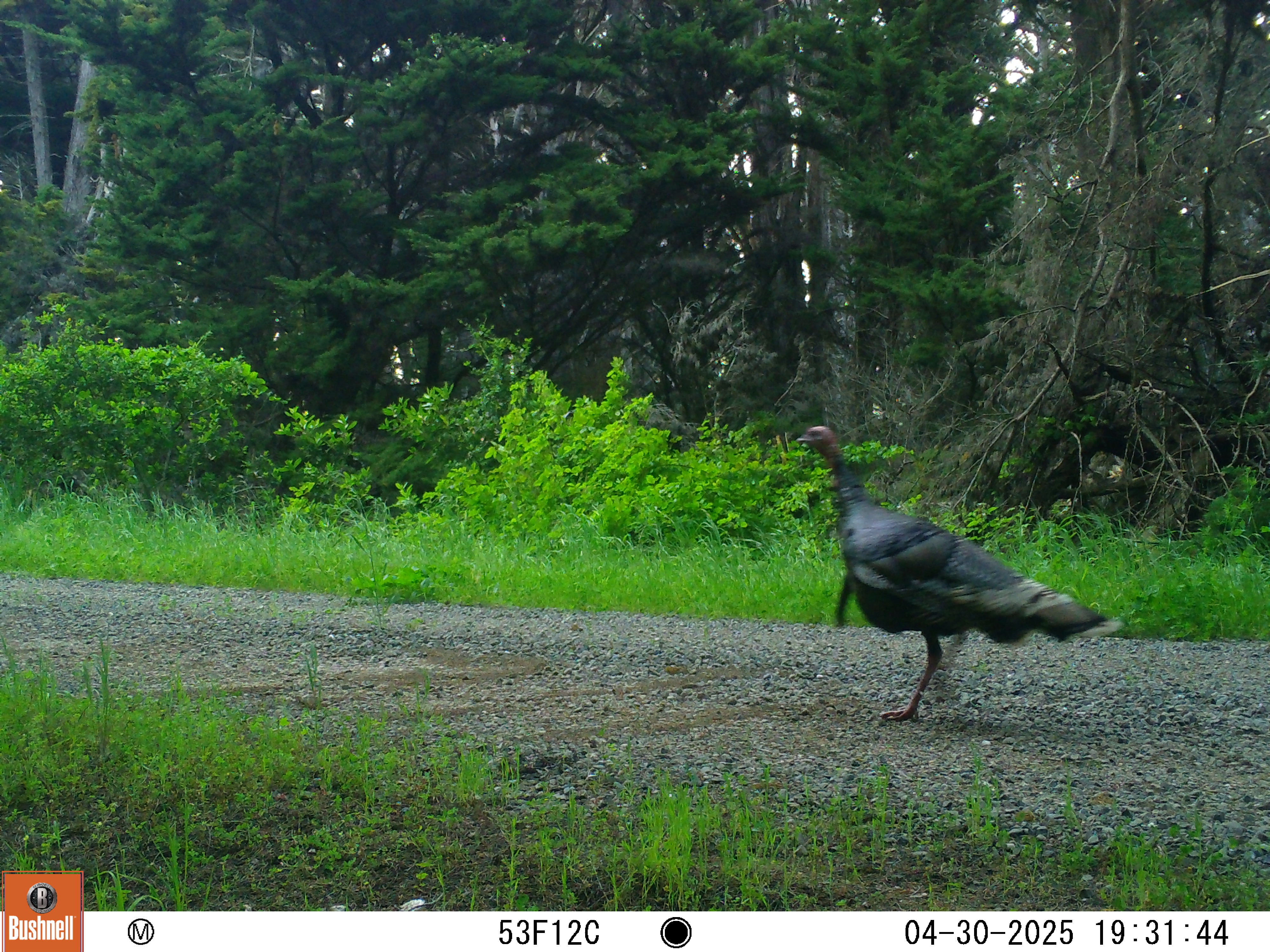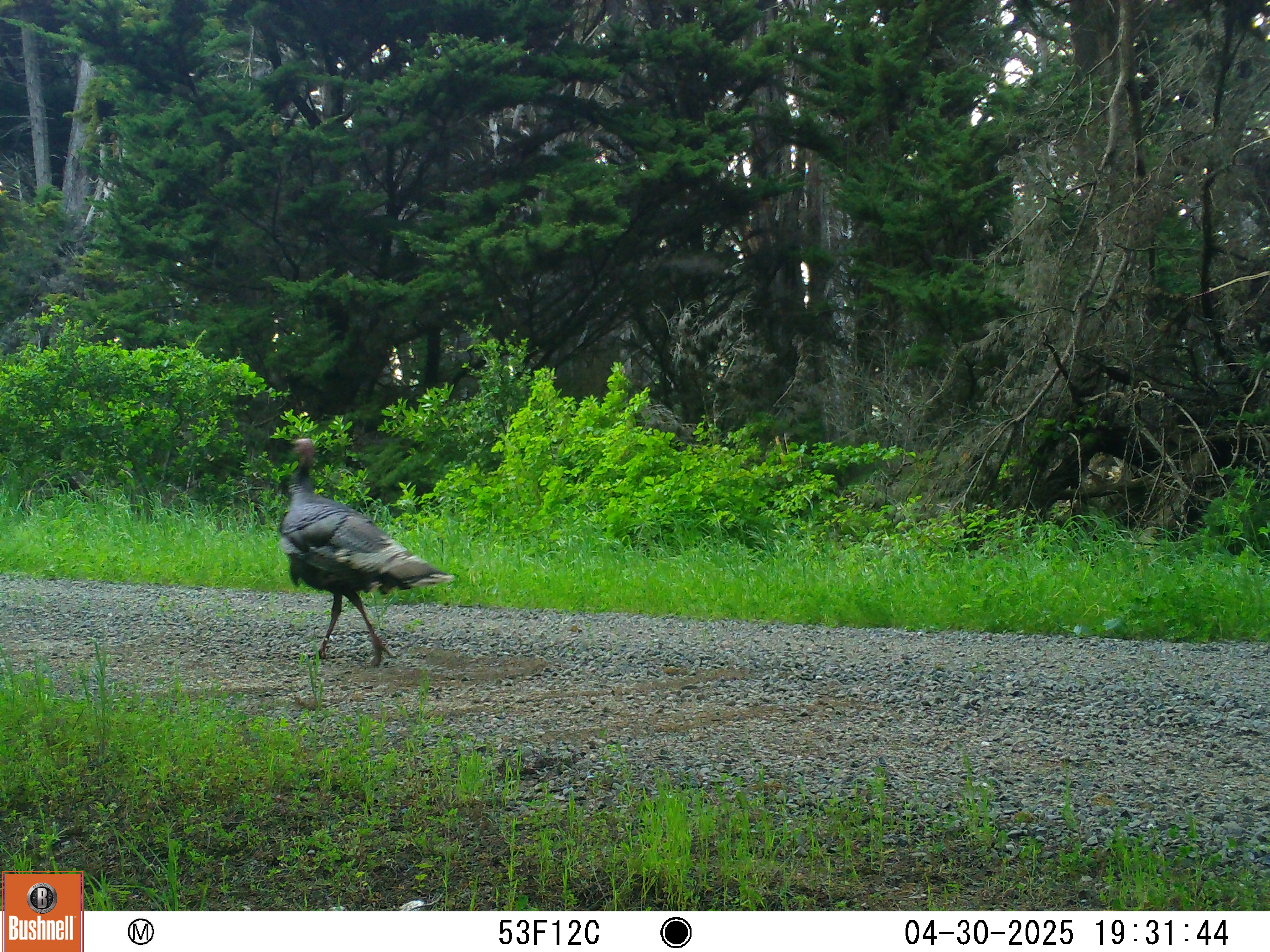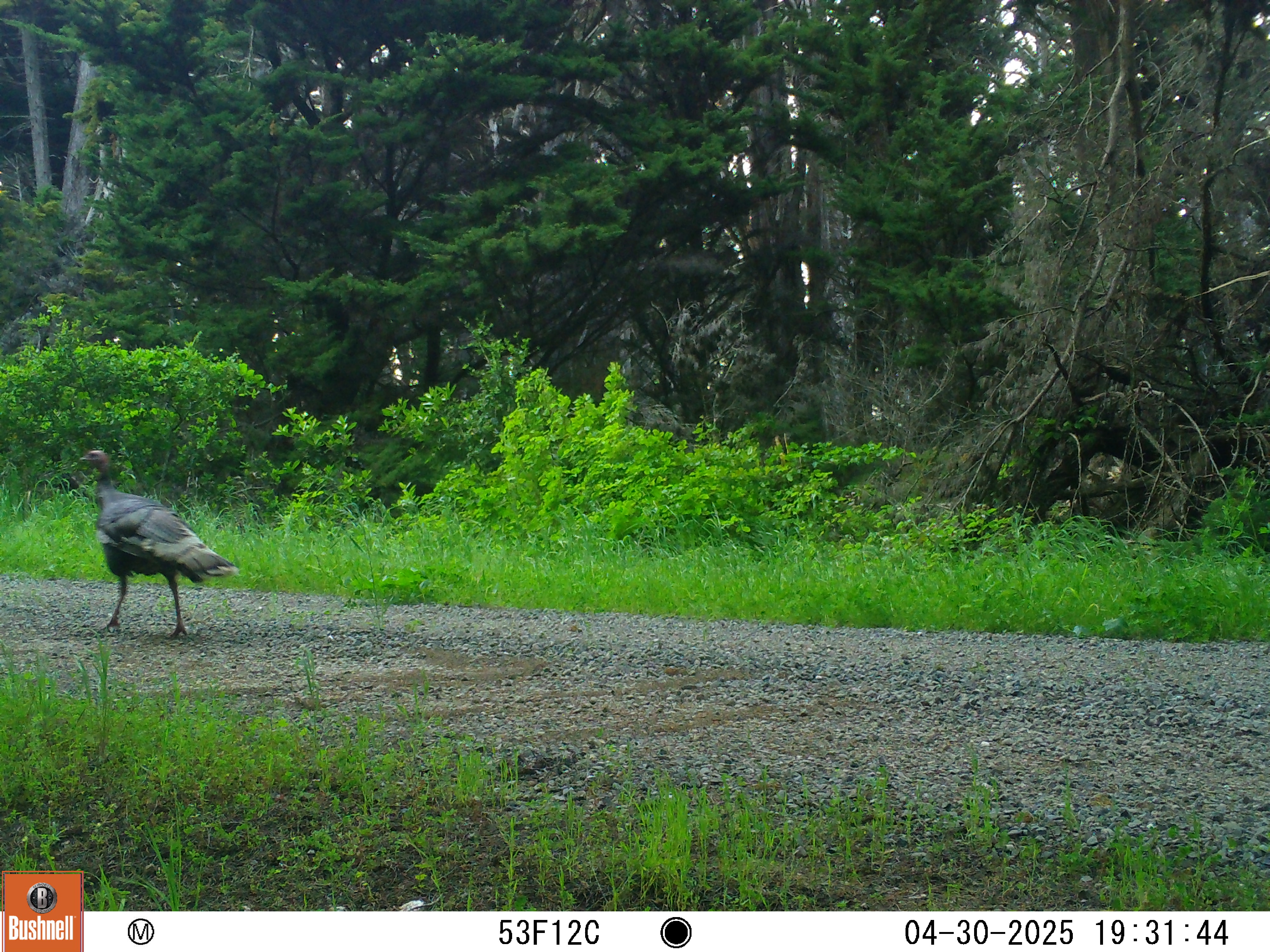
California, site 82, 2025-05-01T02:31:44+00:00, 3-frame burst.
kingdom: Animalia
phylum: Chordata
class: Aves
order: Galliformes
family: Phasianidae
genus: Meleagris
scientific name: Meleagris gallopavo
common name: turkey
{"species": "turkey (Meleagris gallopavo)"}